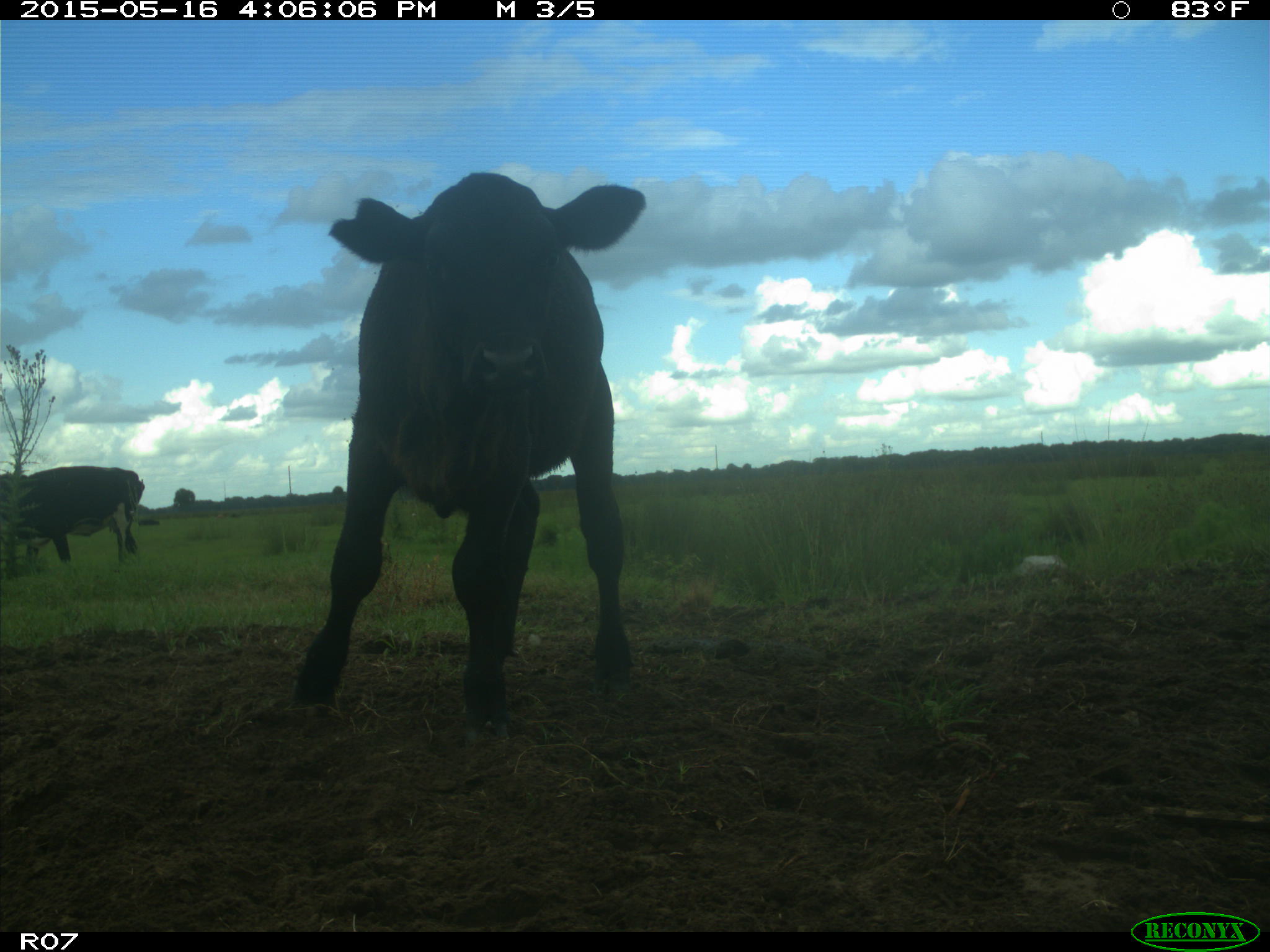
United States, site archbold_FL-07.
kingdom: Animalia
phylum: Chordata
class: Mammalia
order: Artiodactyla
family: Bovidae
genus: Bos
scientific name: Bos taurus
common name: domestic cow